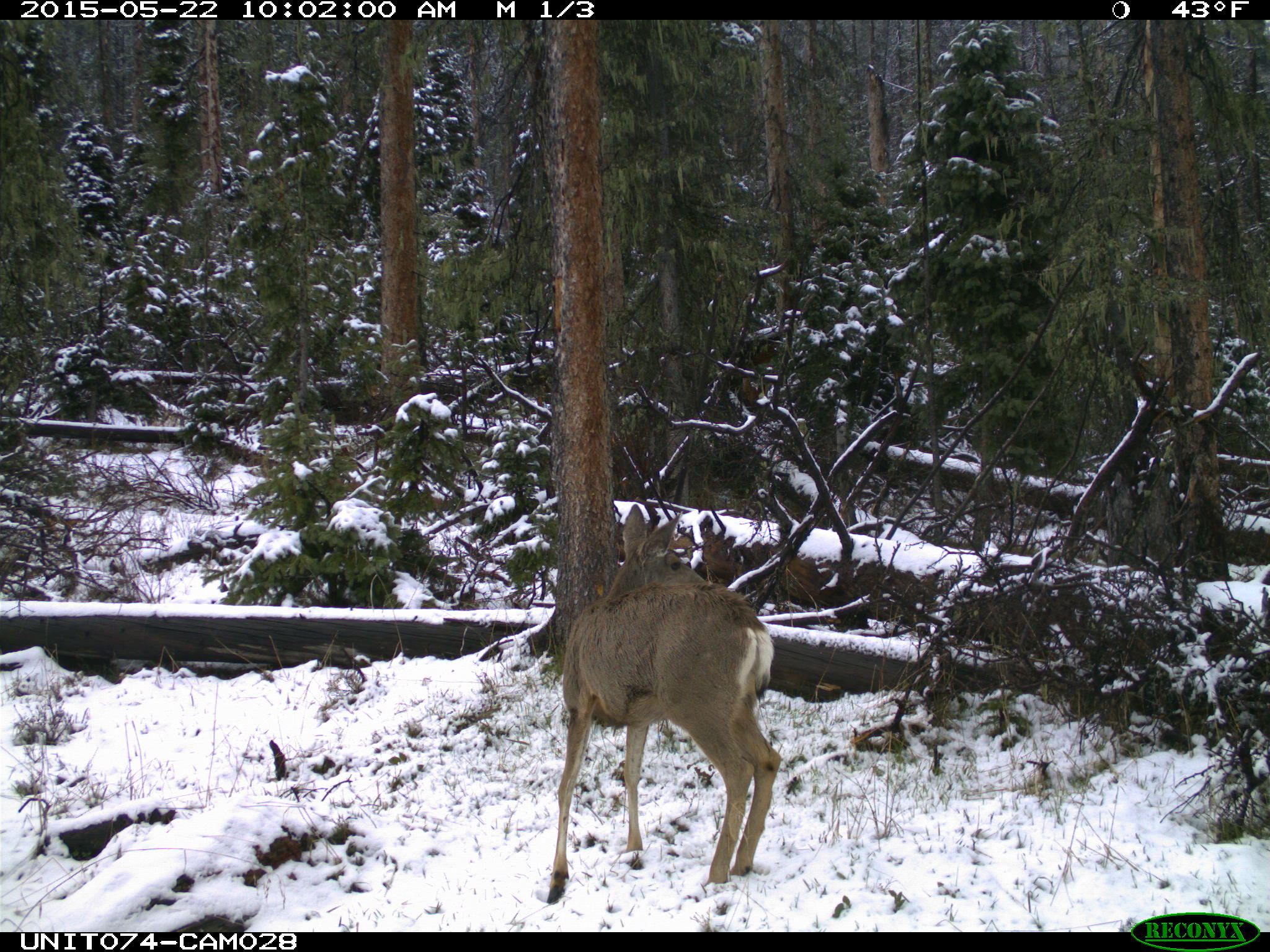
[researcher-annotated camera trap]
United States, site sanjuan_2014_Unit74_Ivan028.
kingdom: Animalia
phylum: Chordata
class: Mammalia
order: Artiodactyla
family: Cervidae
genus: Odocoileus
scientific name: Odocoileus hemionus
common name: mule deer